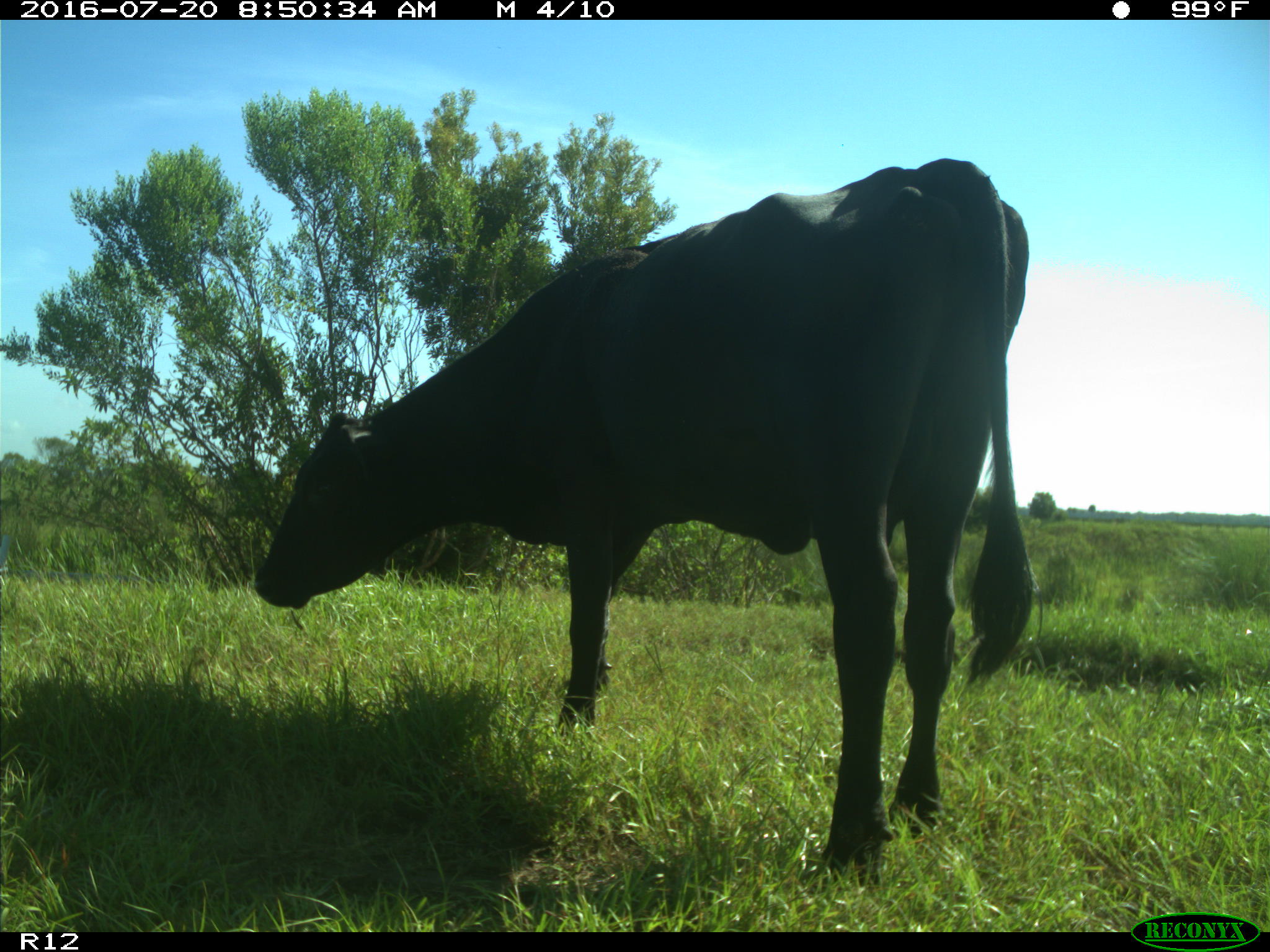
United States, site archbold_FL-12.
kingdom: Animalia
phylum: Chordata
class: Mammalia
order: Artiodactyla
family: Bovidae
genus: Bos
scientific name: Bos taurus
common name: domestic cow